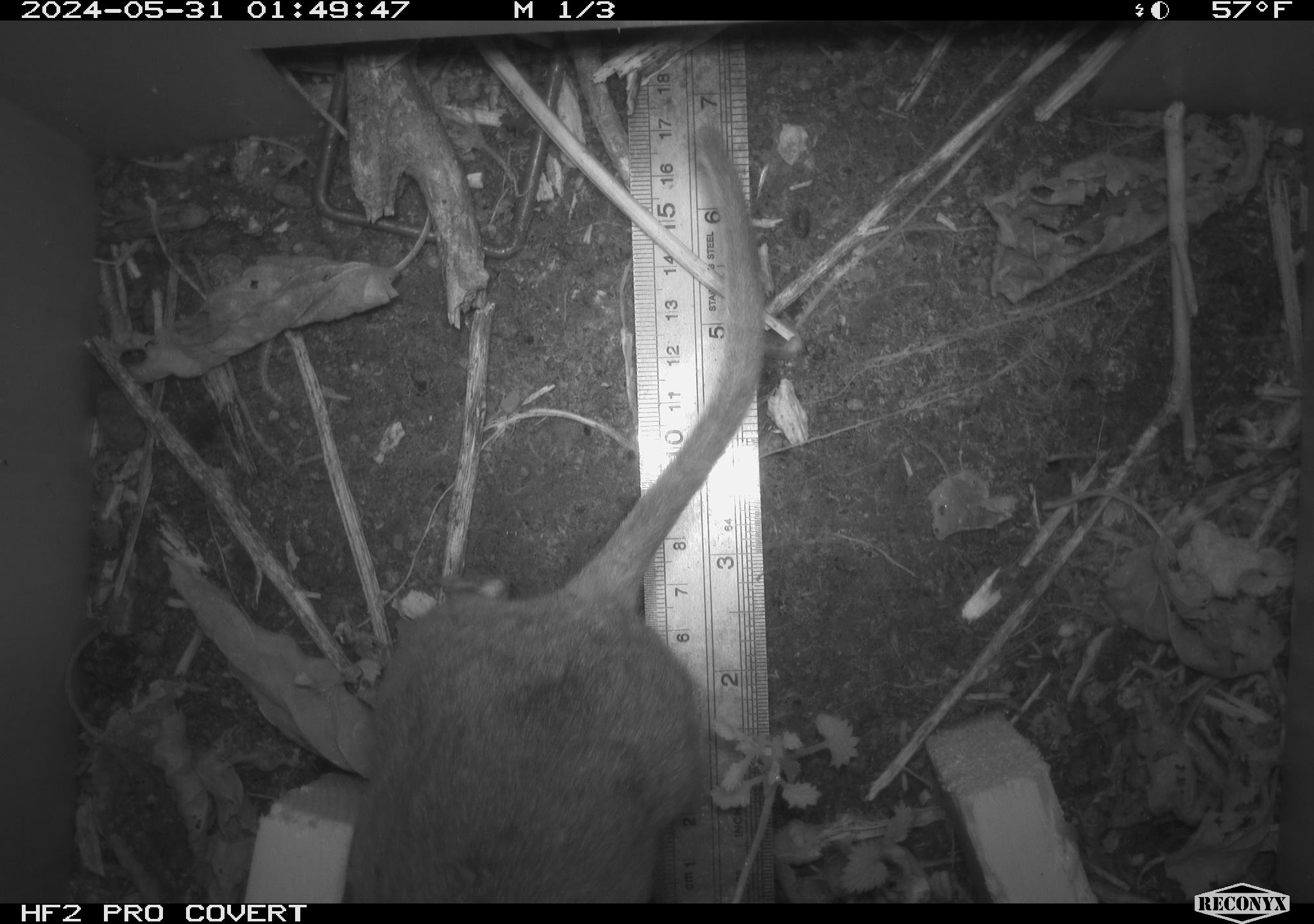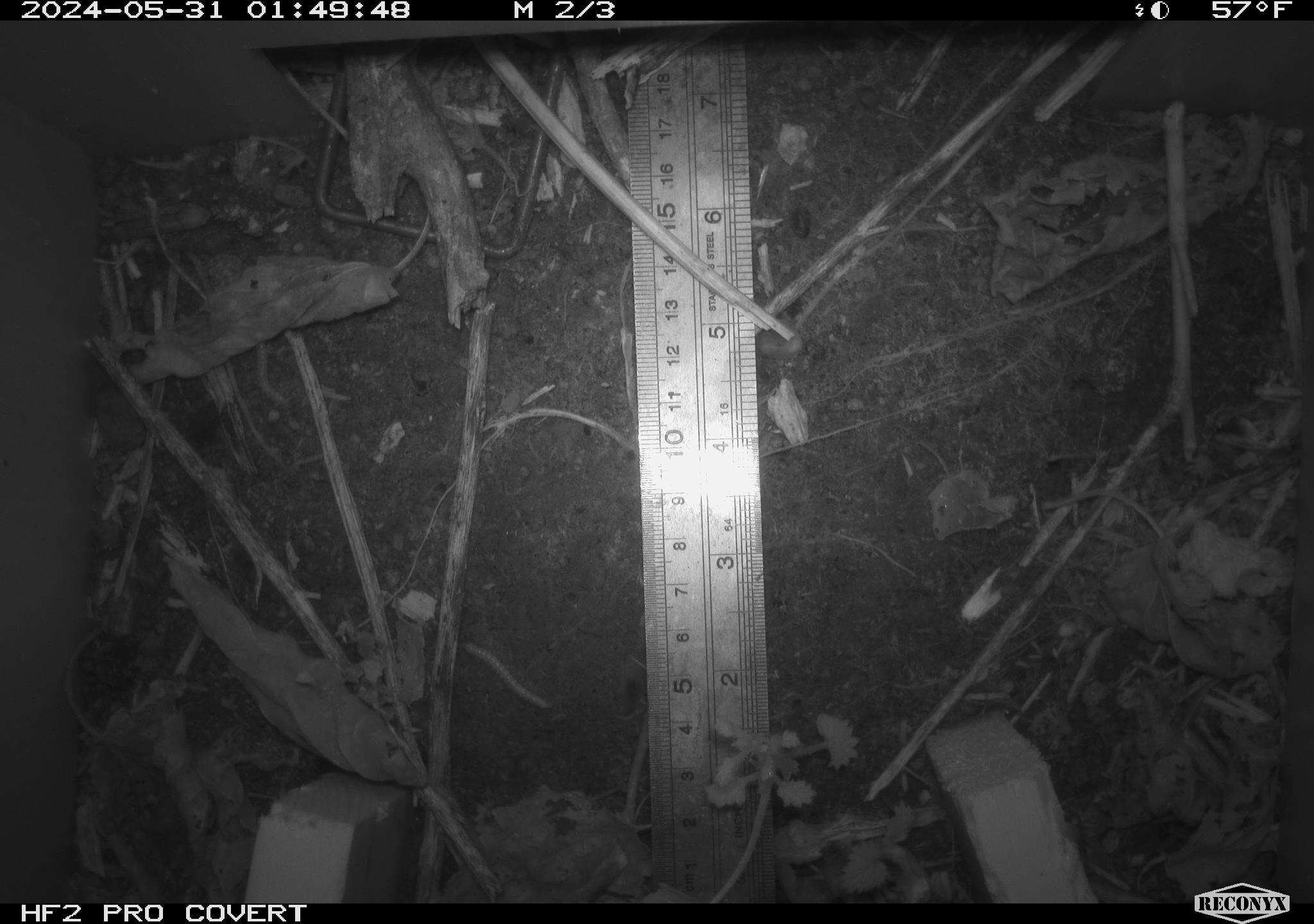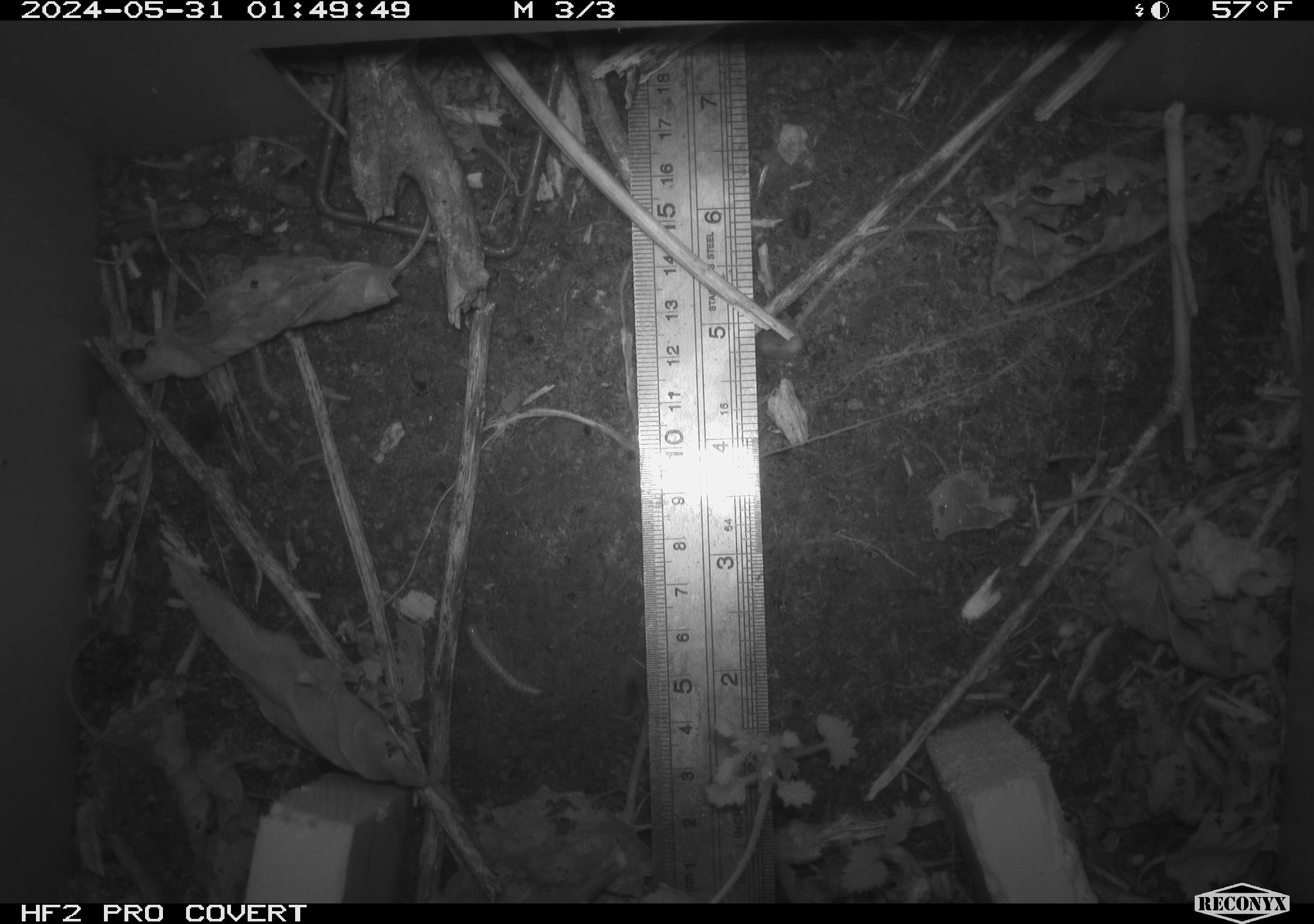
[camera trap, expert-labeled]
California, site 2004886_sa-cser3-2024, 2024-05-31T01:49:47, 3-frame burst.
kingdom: Animalia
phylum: Chordata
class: Mammalia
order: Rodentia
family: Muridae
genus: Rattus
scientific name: Rattus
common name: rat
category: rattus species